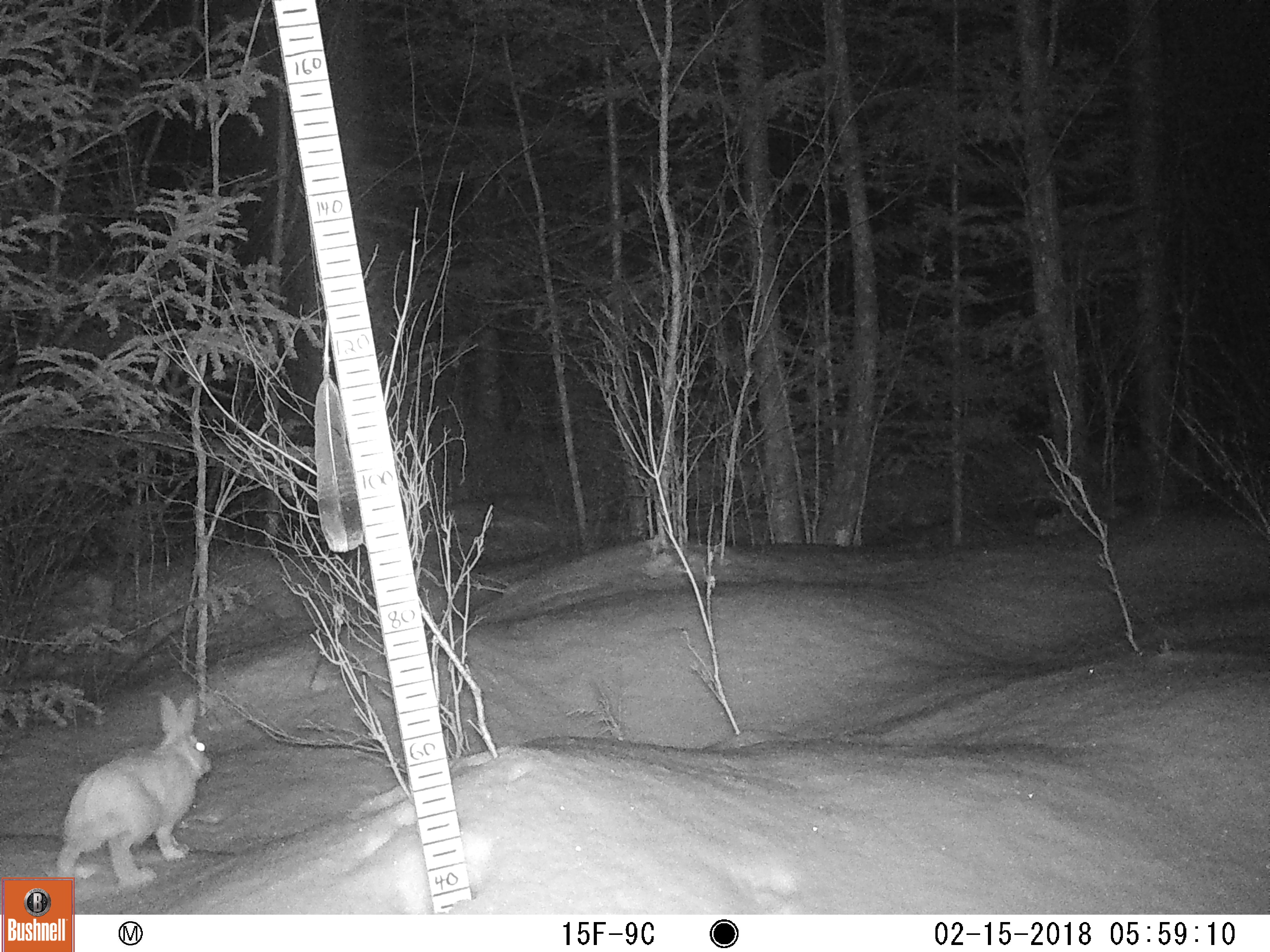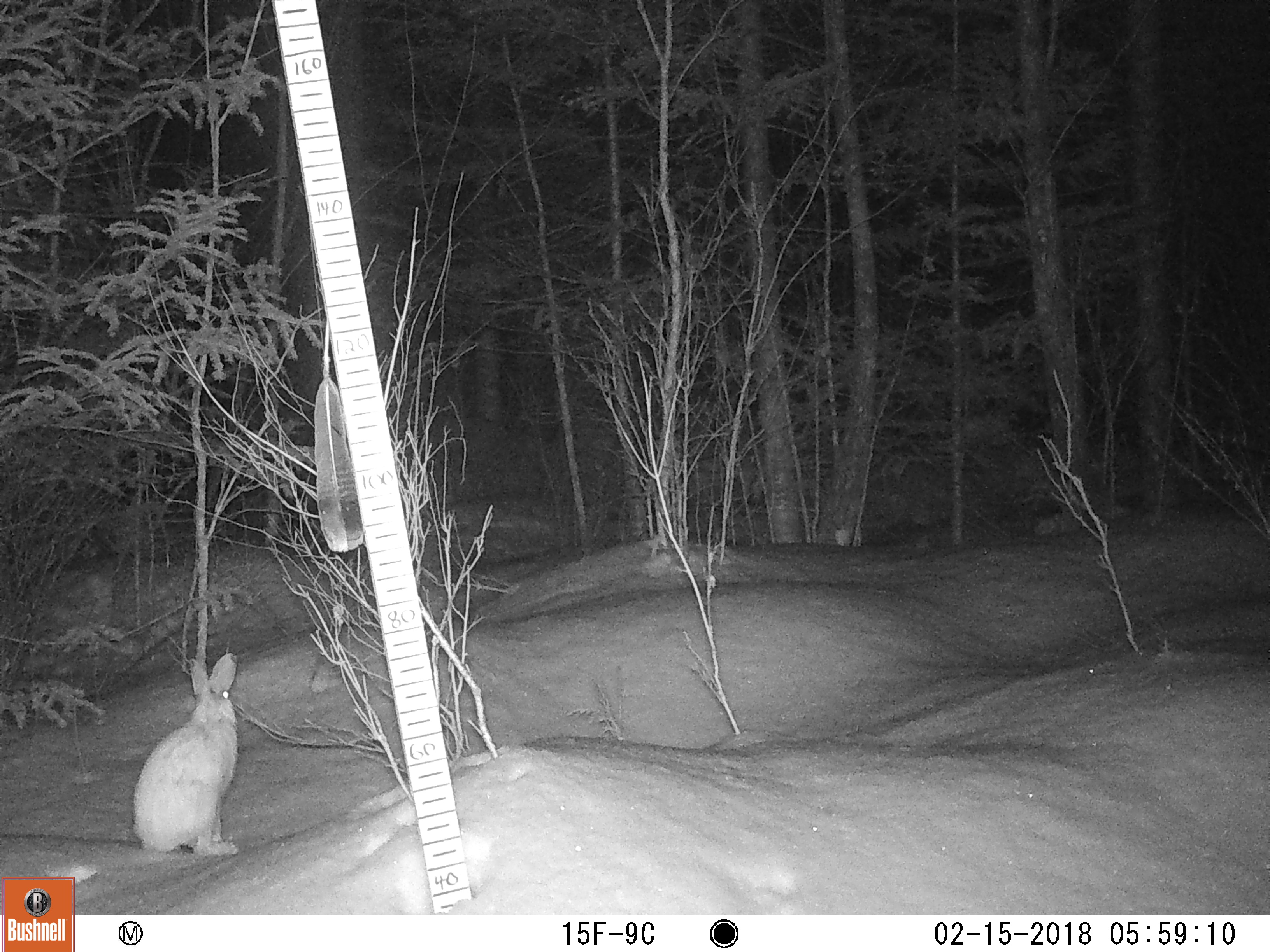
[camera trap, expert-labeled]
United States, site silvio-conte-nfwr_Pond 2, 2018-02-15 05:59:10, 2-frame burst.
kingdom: Animalia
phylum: Chordata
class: Mammalia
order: Lagomorpha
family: Leporidae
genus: Lepus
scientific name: Lepus americanus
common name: snowshoe hare